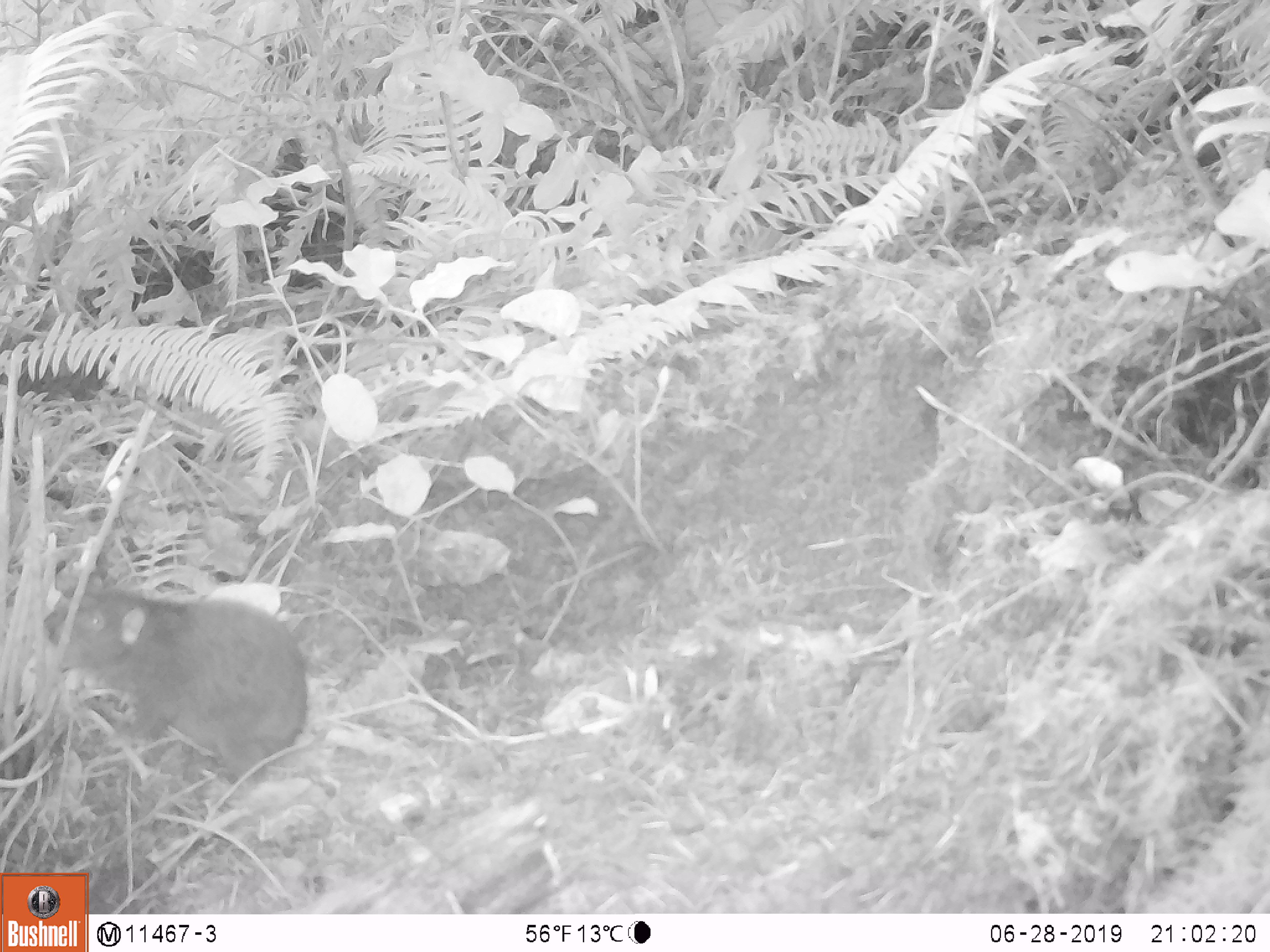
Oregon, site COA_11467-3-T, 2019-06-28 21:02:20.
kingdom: Animalia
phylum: Chordata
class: Mammalia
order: Rodentia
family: Aplodontiidae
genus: Aplodontia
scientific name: Aplodontia rufa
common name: mountain beaver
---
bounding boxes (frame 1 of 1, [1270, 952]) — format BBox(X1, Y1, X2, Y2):
mountain beaver: BBox(46, 590, 314, 782)